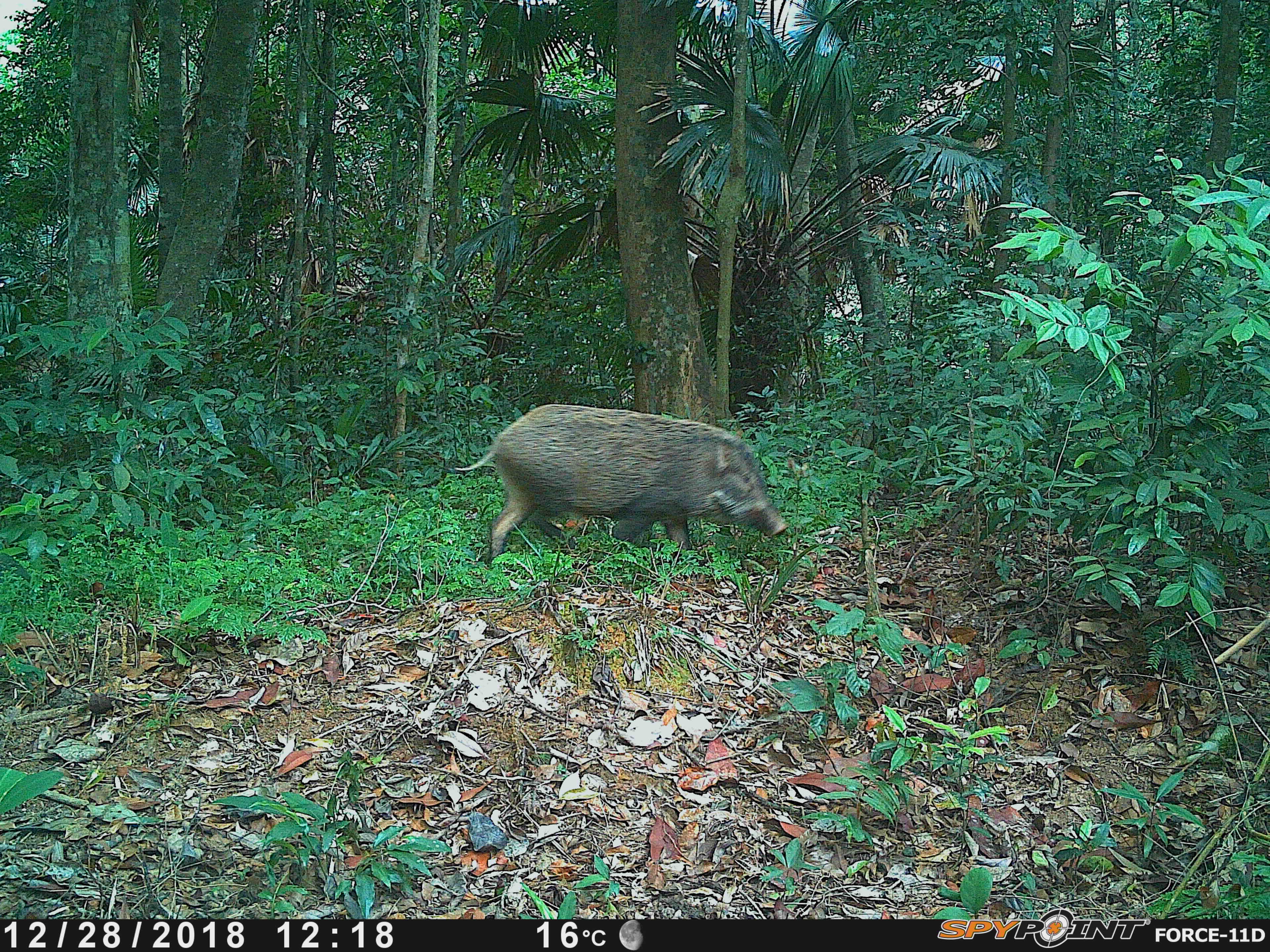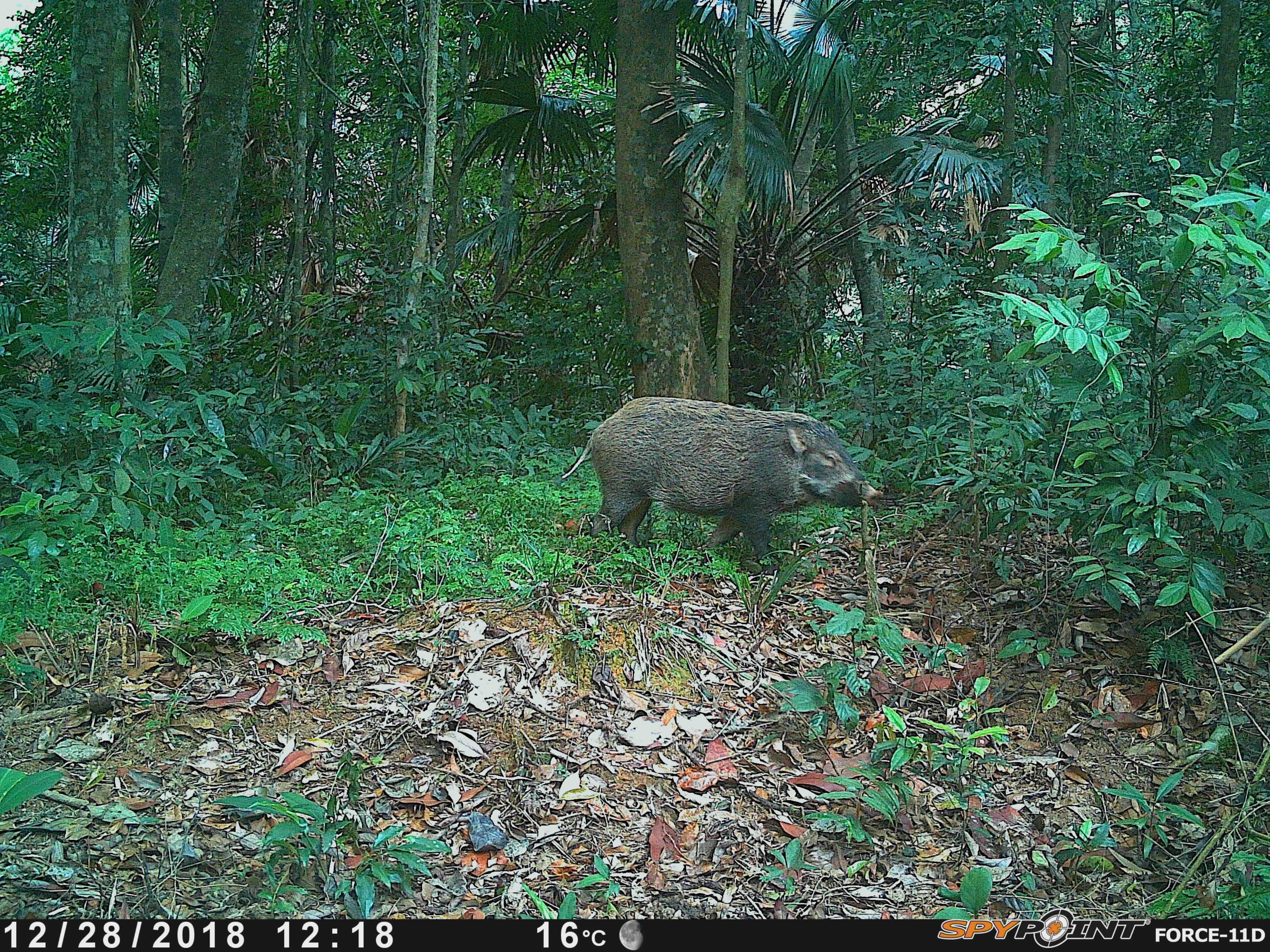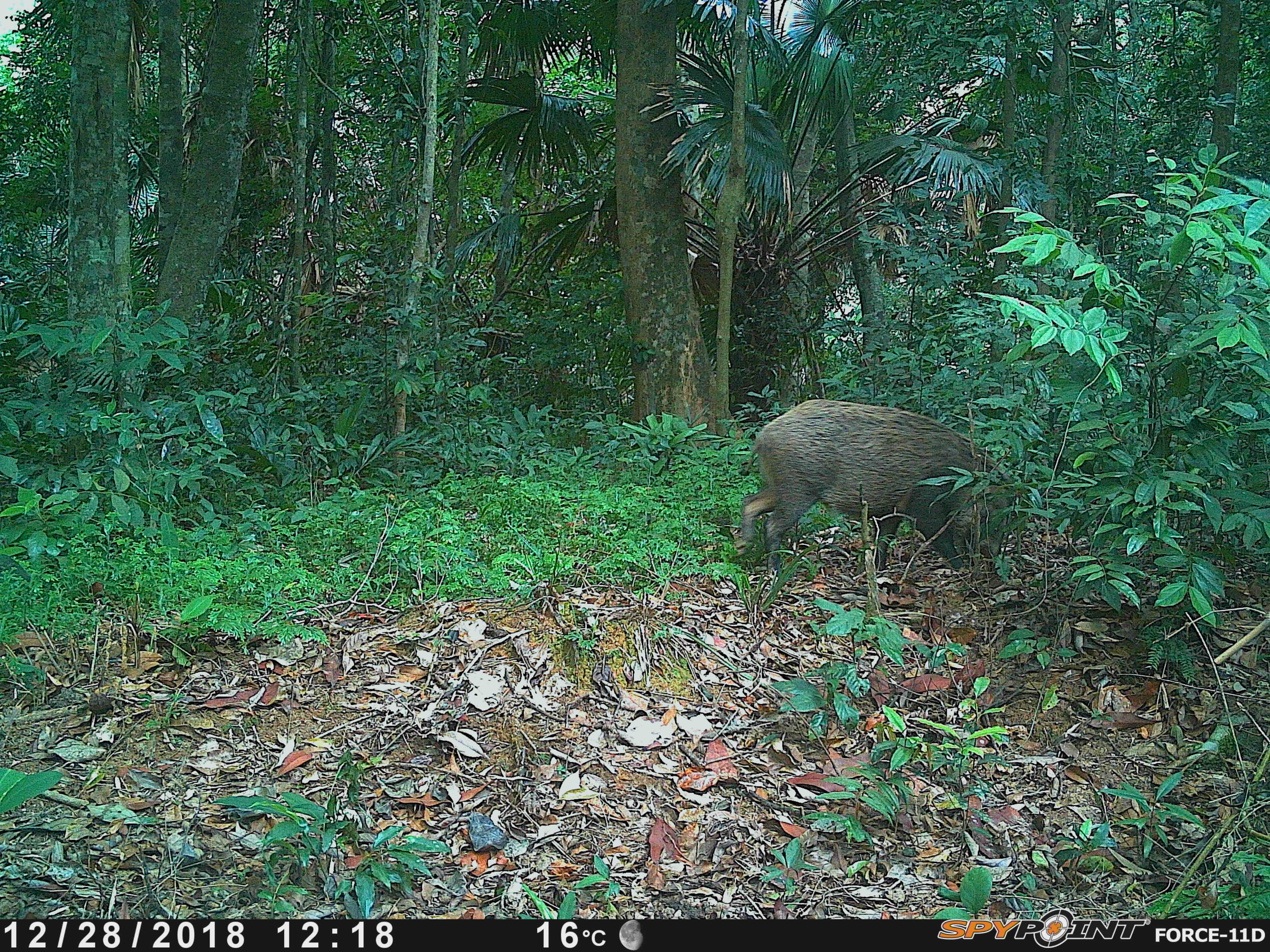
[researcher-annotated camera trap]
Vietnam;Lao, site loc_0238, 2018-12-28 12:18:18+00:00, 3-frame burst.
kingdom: Animalia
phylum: Chordata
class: Mammalia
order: Artiodactyla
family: Suidae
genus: Sus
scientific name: Sus scrofa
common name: eurasian wild pig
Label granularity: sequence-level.